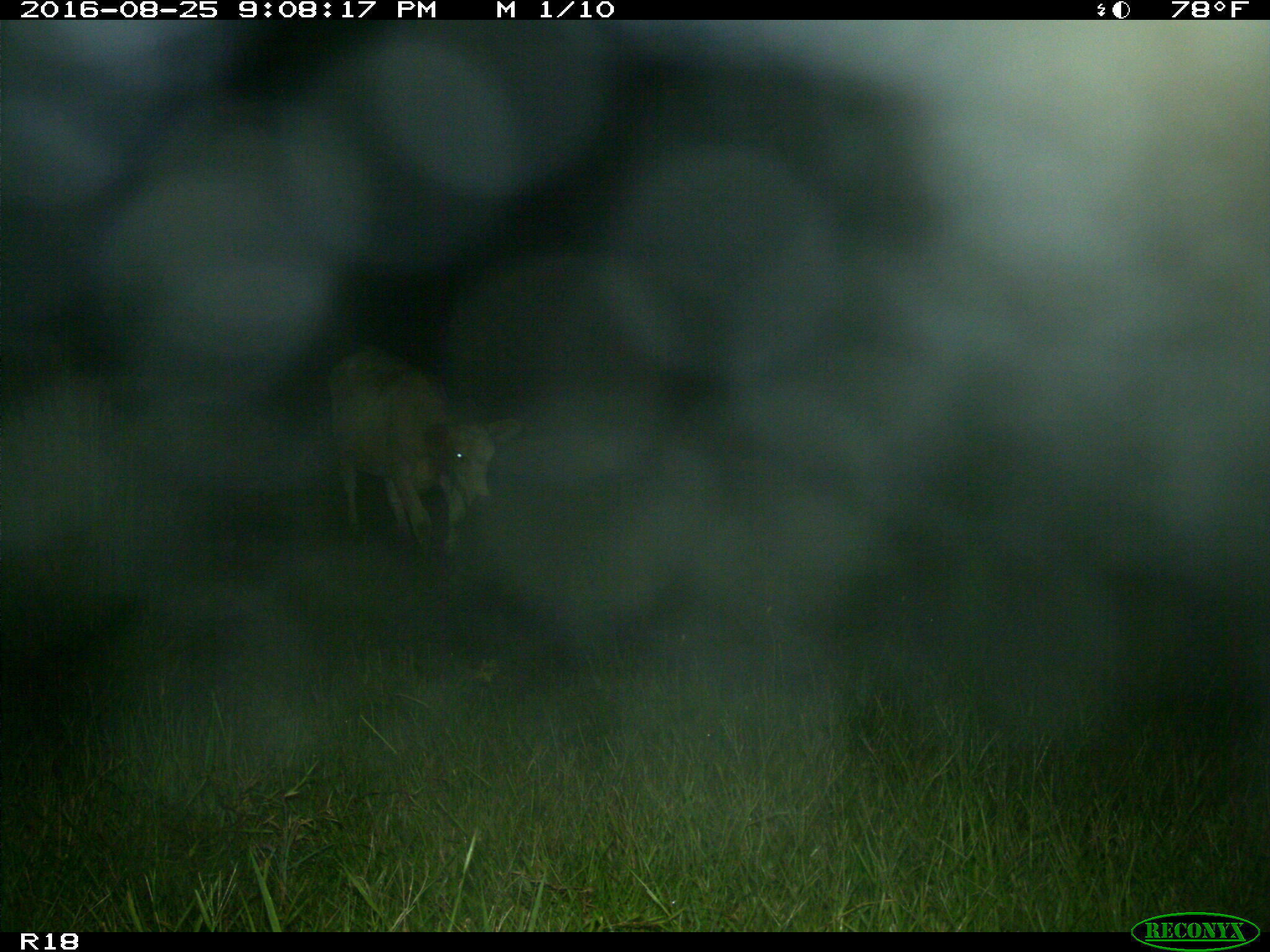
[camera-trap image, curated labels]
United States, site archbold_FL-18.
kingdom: Animalia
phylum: Chordata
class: Mammalia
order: Artiodactyla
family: Bovidae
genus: Bos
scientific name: Bos taurus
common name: domestic cow